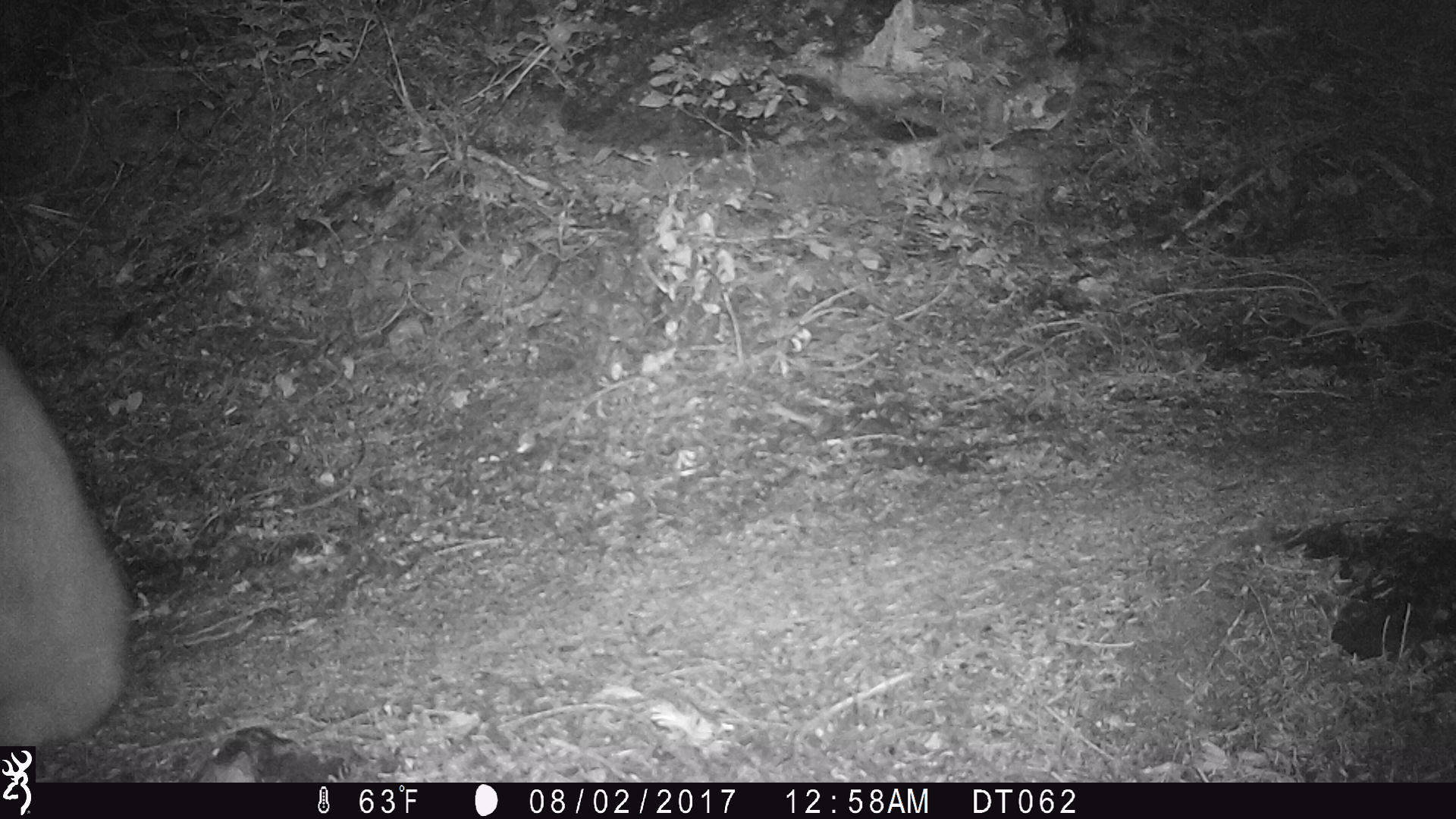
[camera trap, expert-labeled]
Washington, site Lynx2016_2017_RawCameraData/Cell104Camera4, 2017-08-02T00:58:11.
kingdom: Animalia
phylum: Chordata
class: Mammalia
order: Artiodactyla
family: Bovidae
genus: Oreamnos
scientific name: Oreamnos americanus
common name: mountain goat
Oreamnos americanus (mountain goat). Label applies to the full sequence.